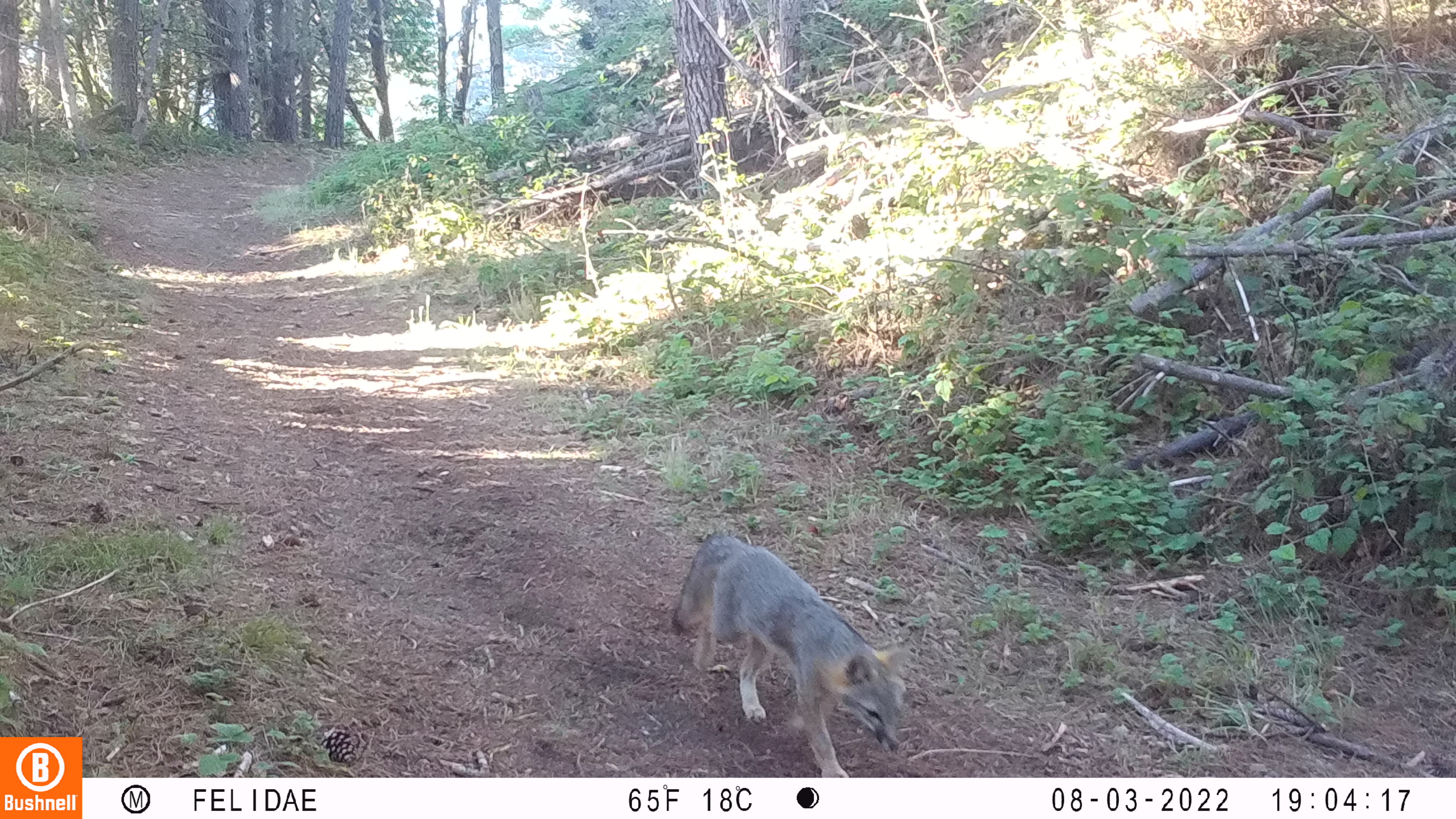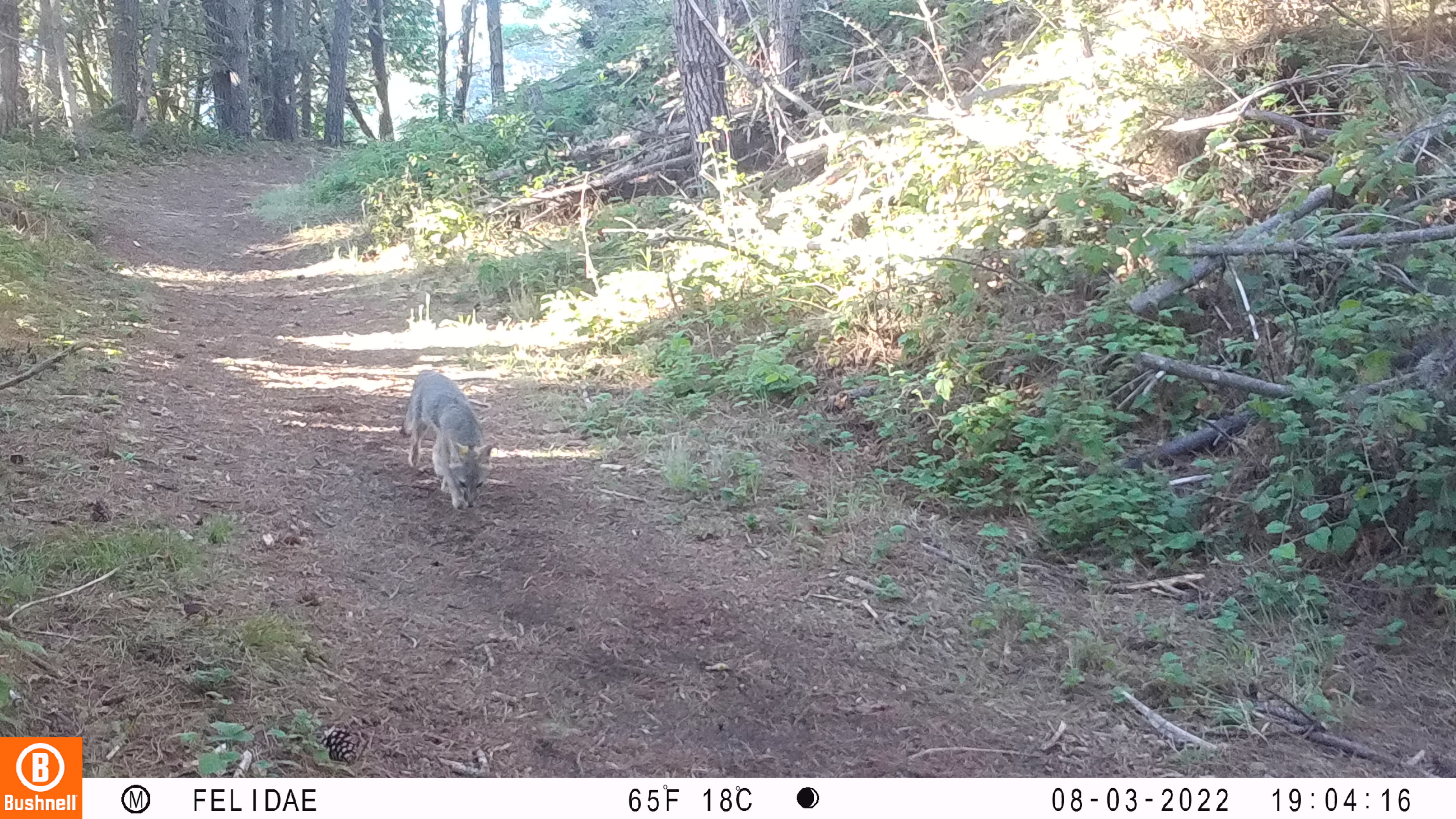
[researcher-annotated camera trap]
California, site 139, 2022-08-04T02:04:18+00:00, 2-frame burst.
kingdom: Animalia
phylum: Chordata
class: Mammalia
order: Carnivora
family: Canidae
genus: Urocyon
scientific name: Urocyon cinereoargenteus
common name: gray fox